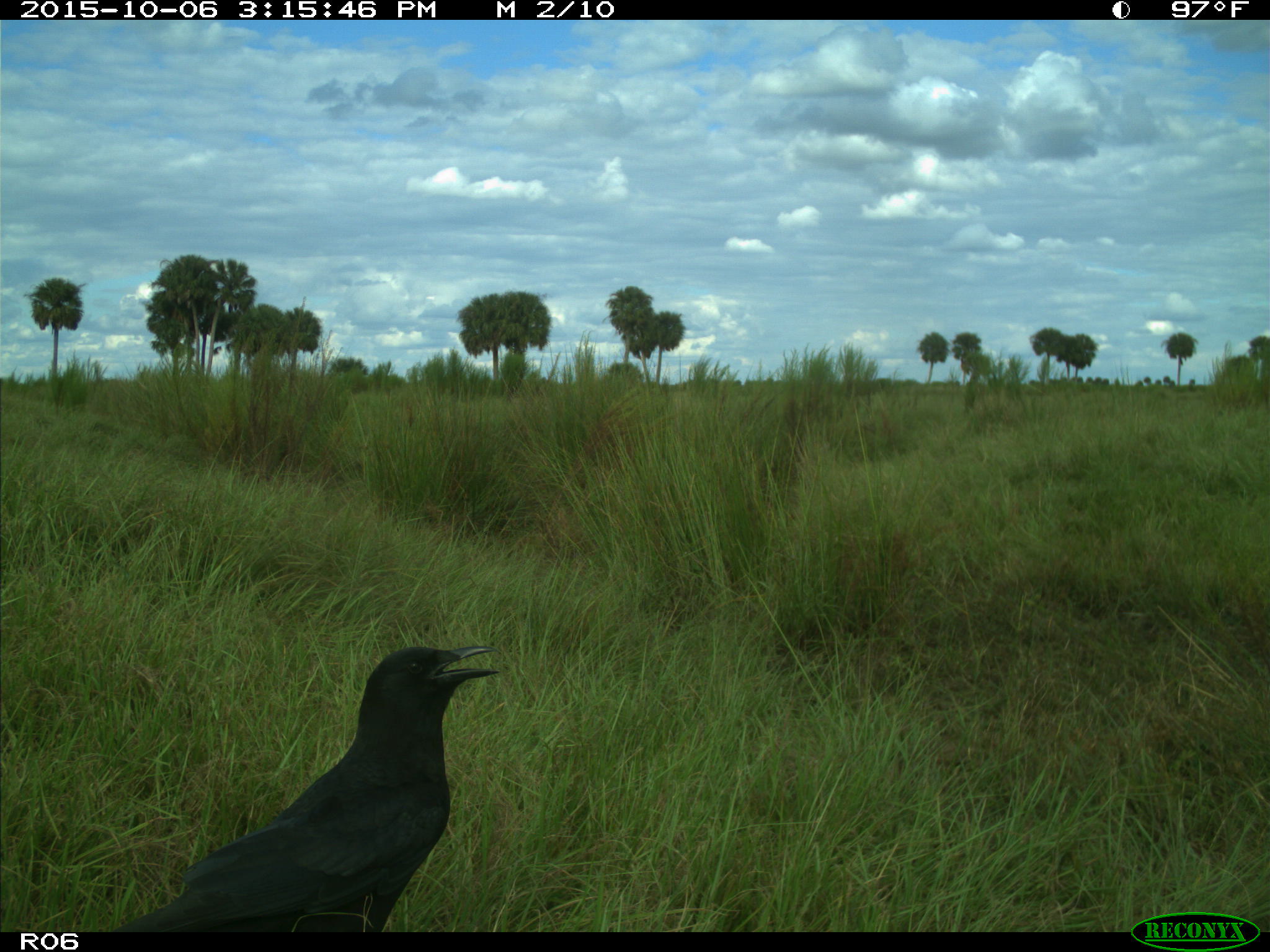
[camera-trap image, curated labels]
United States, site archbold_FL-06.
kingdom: Animalia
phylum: Chordata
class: Aves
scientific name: Aves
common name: birds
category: unidentified bird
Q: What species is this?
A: Unidentified bird (birds) (Aves).